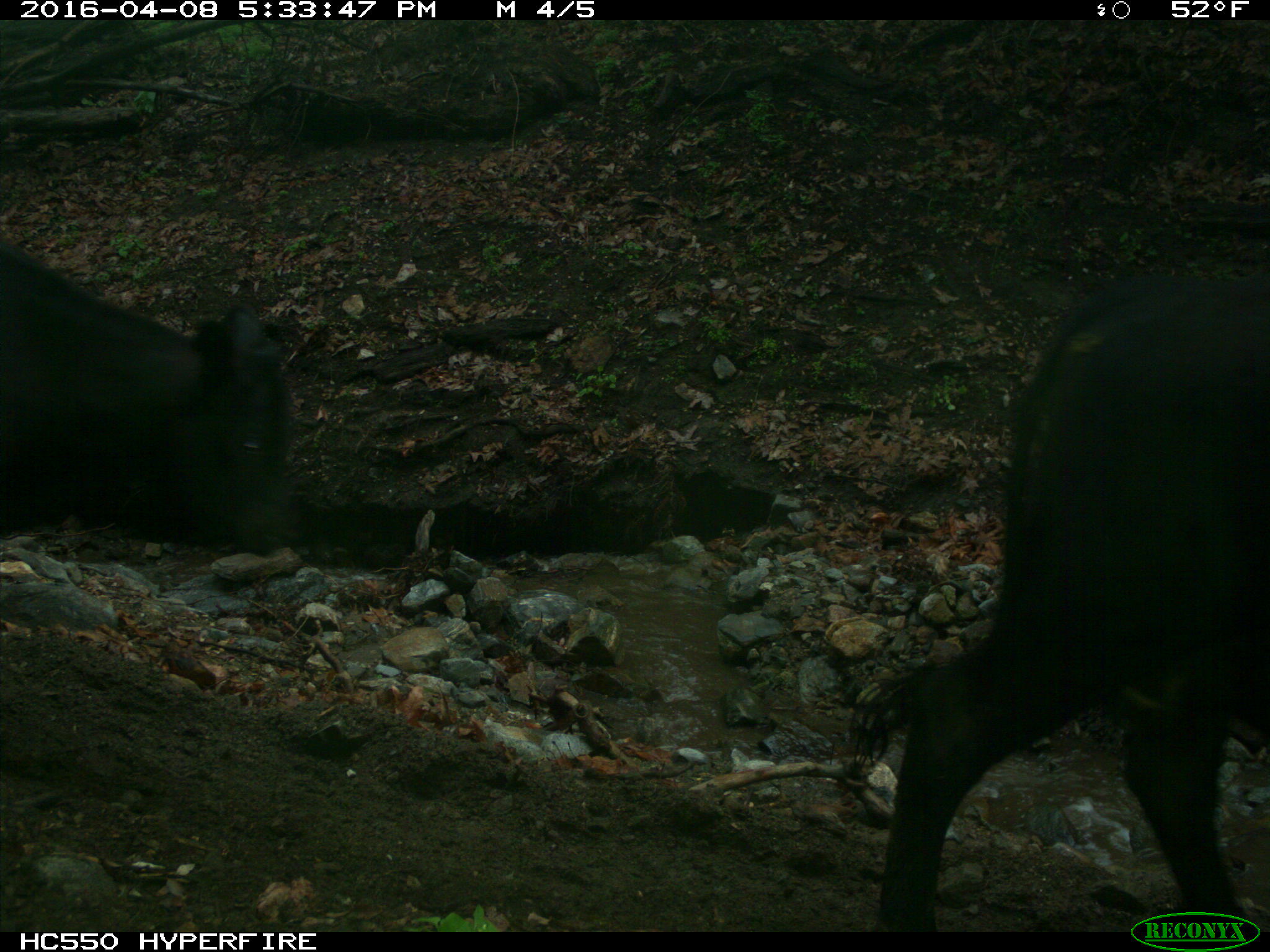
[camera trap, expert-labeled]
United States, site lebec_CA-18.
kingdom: Animalia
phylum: Chordata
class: Mammalia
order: Artiodactyla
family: Bovidae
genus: Bos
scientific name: Bos taurus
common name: domestic cow